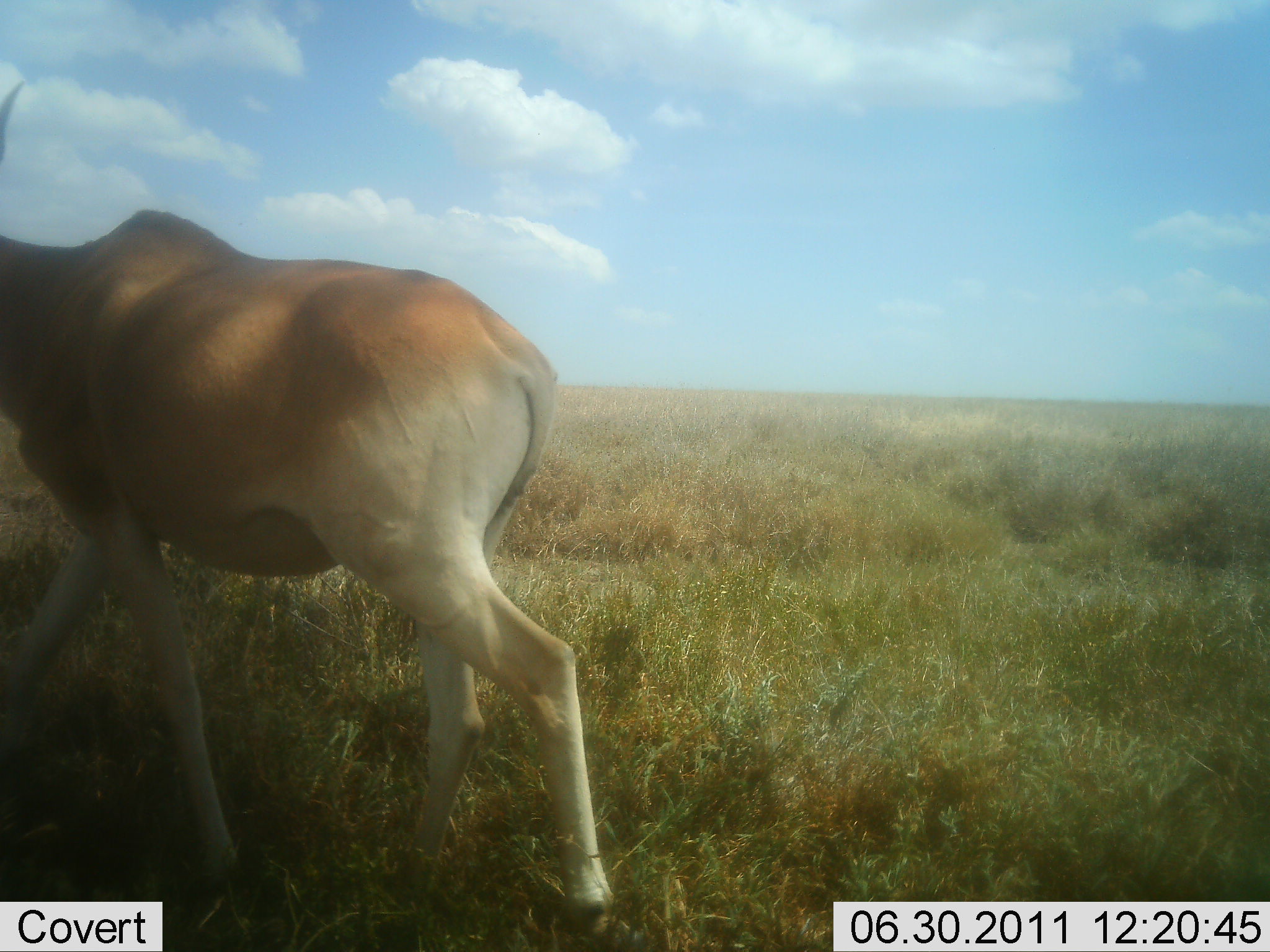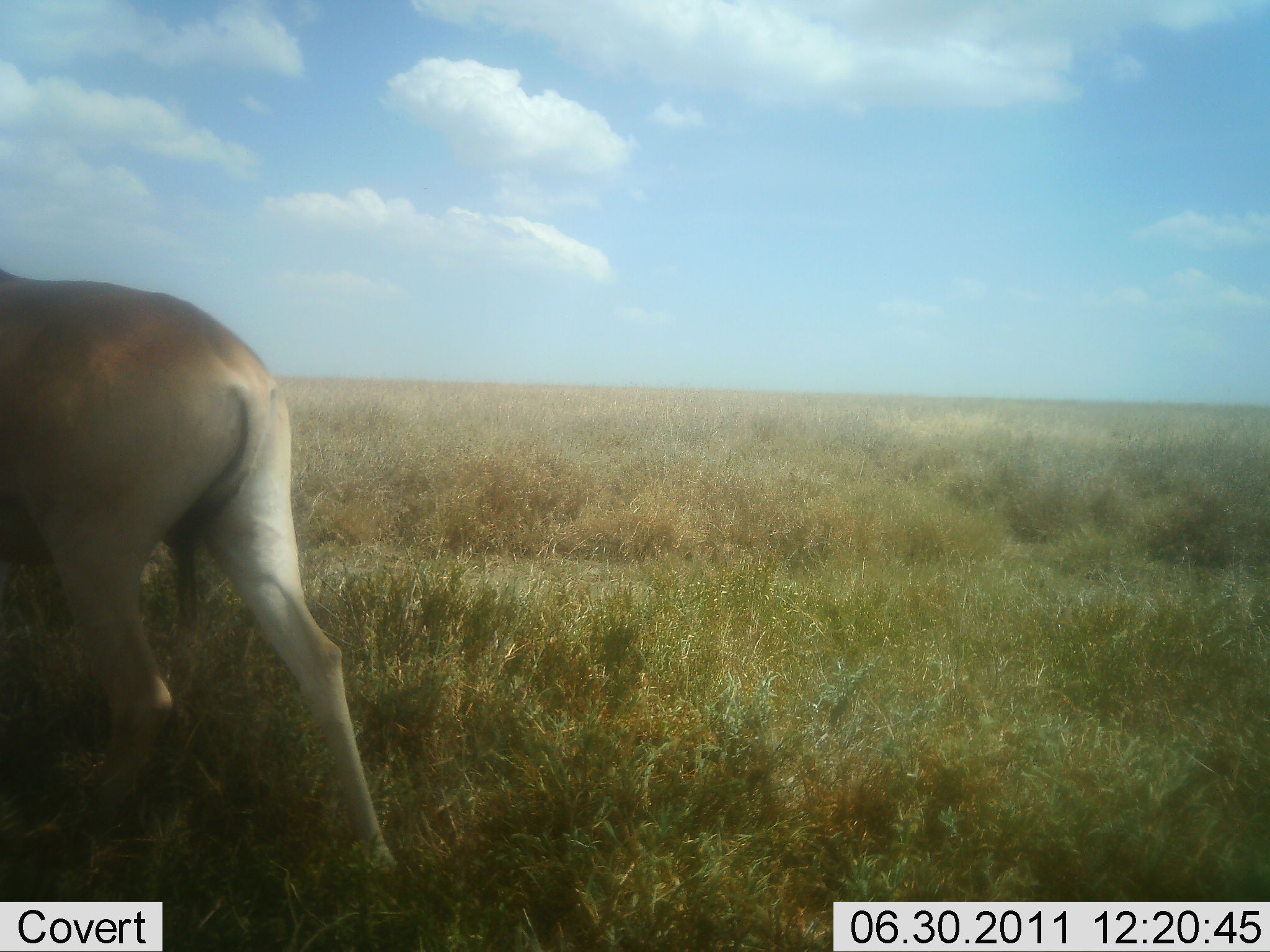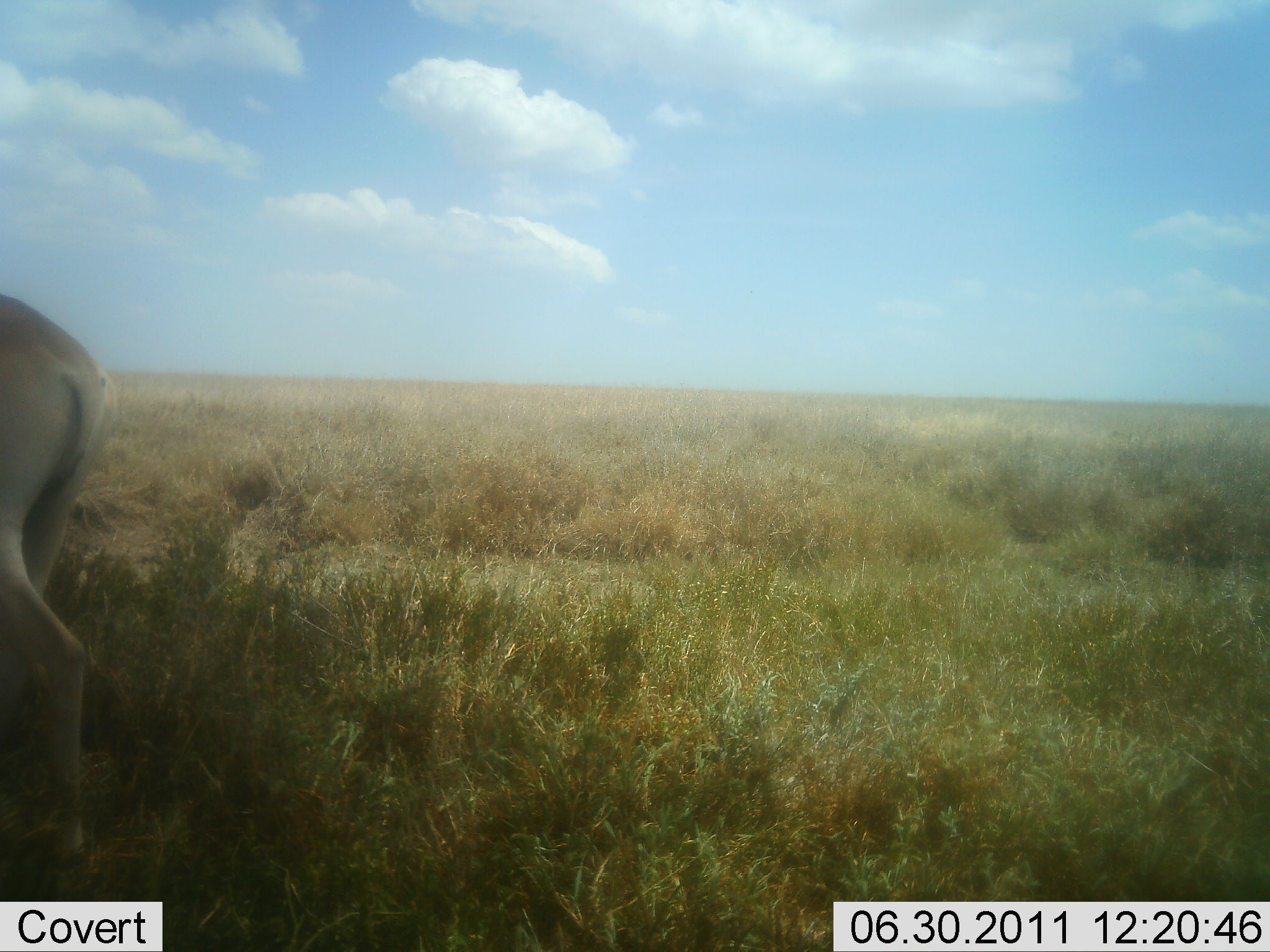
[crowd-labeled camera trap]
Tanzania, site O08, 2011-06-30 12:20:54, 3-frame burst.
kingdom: Animalia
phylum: Chordata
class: Mammalia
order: Artiodactyla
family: Bovidae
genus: Alcelaphus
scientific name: Alcelaphus buselaphus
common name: hartebeest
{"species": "hartebeest (Alcelaphus buselaphus)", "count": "1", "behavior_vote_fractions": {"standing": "0%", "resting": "0%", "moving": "100%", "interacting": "0%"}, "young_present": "0%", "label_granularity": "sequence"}